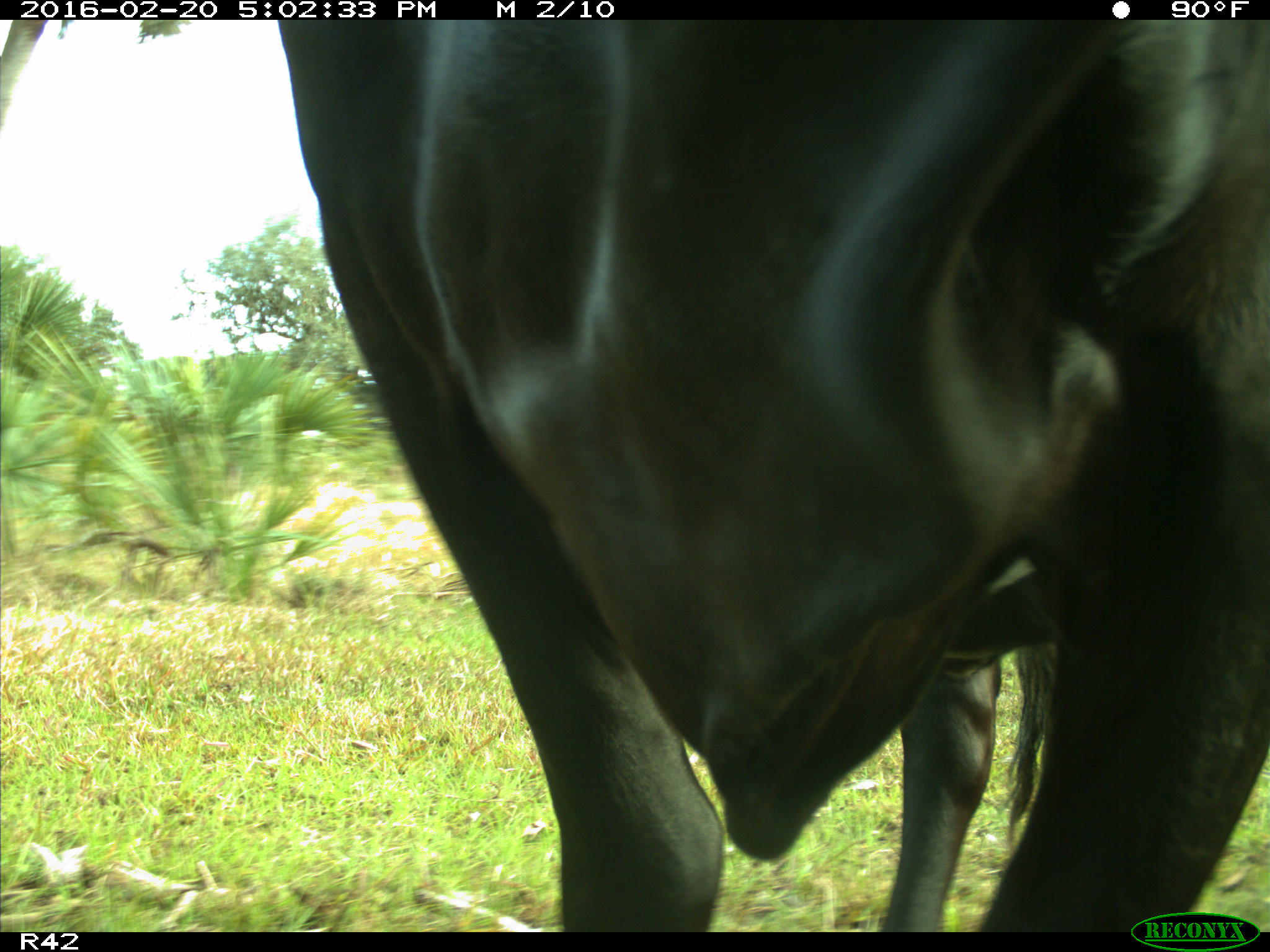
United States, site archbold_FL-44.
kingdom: Animalia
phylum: Chordata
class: Mammalia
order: Artiodactyla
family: Bovidae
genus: Bos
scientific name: Bos taurus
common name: domestic cow